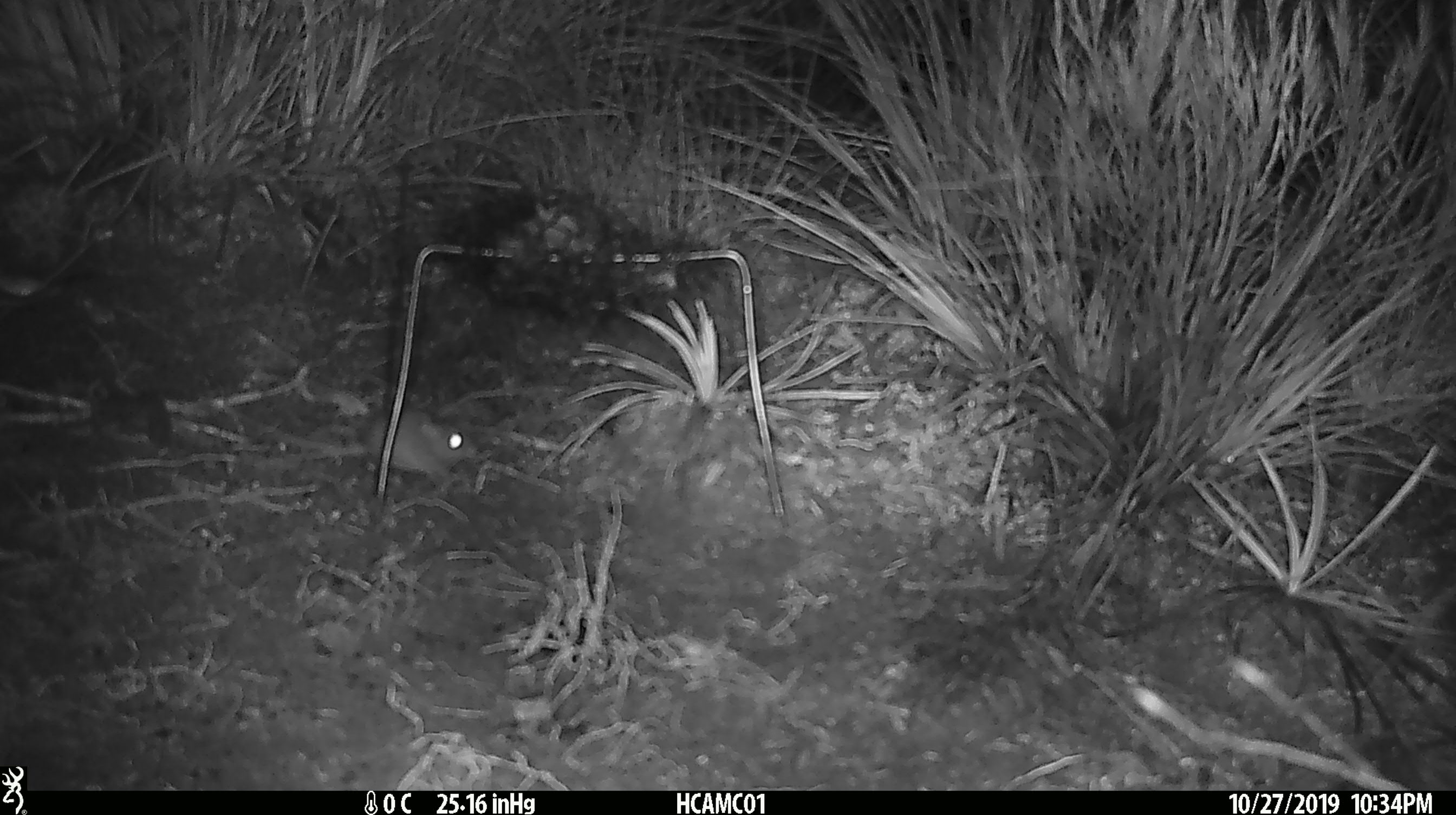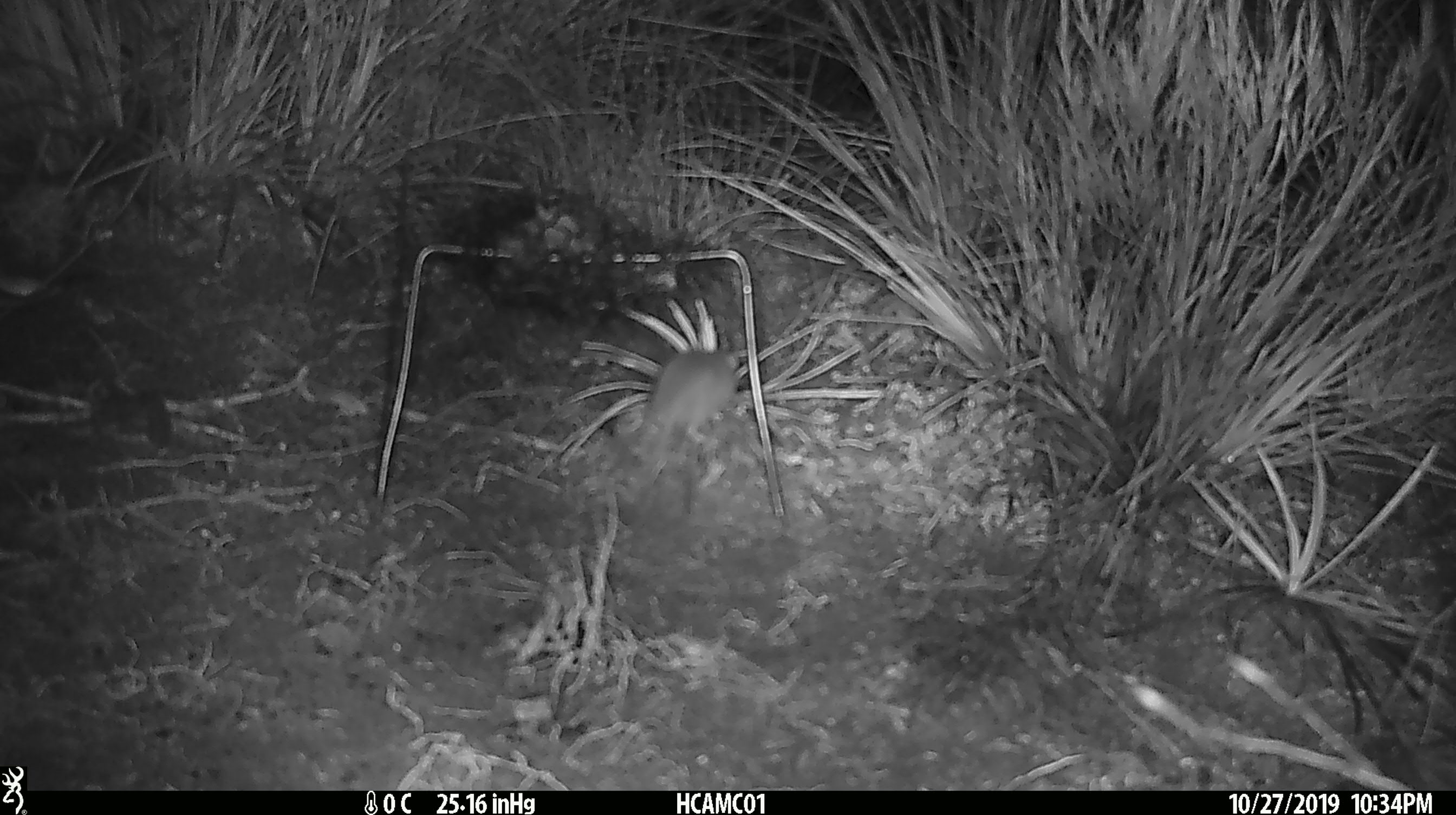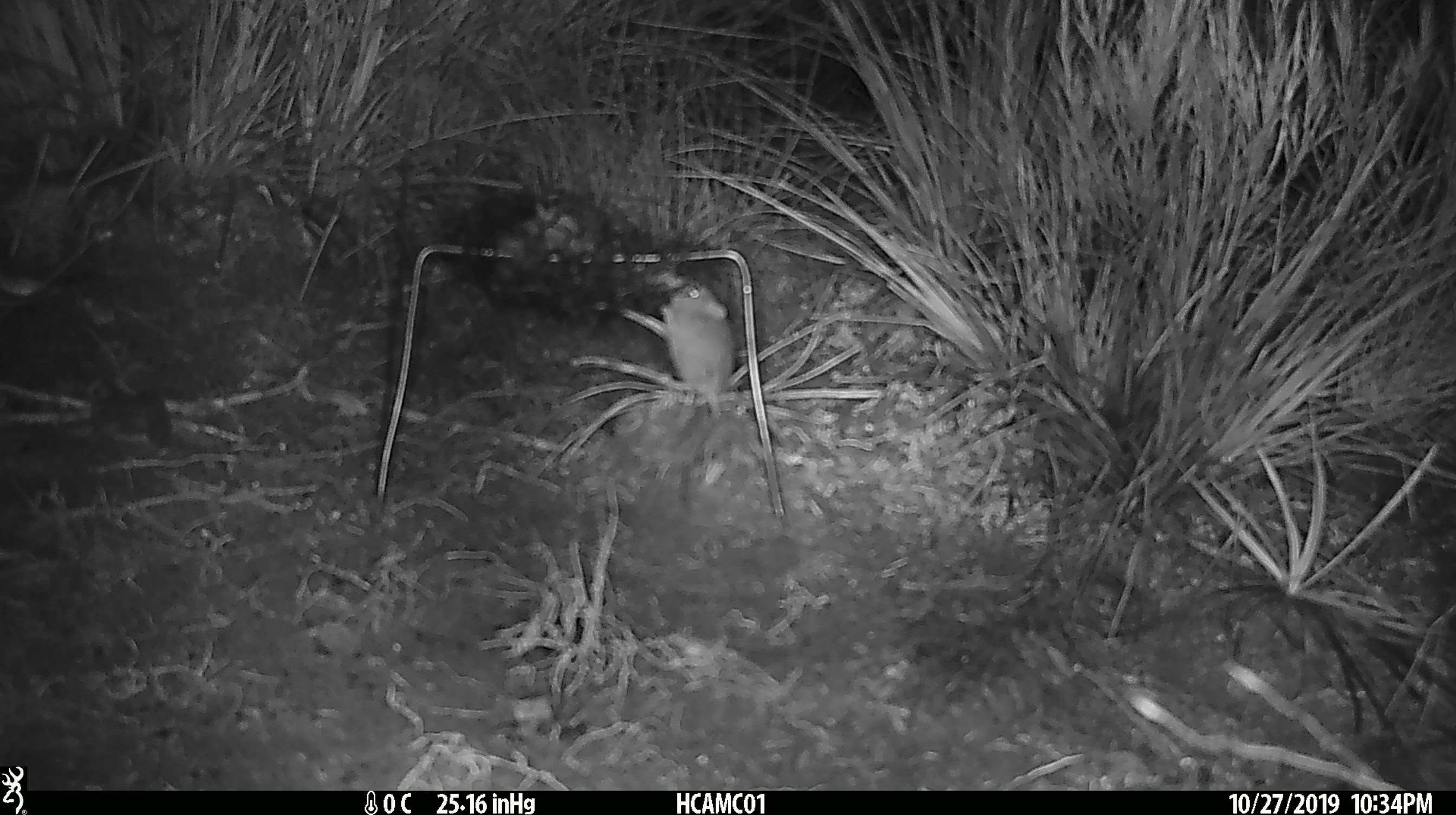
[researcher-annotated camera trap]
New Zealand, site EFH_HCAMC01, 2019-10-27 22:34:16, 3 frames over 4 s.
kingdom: Animalia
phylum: Chordata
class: Mammalia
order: Rodentia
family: Muridae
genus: Mus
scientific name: Mus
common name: mouse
Mouse (Mus).